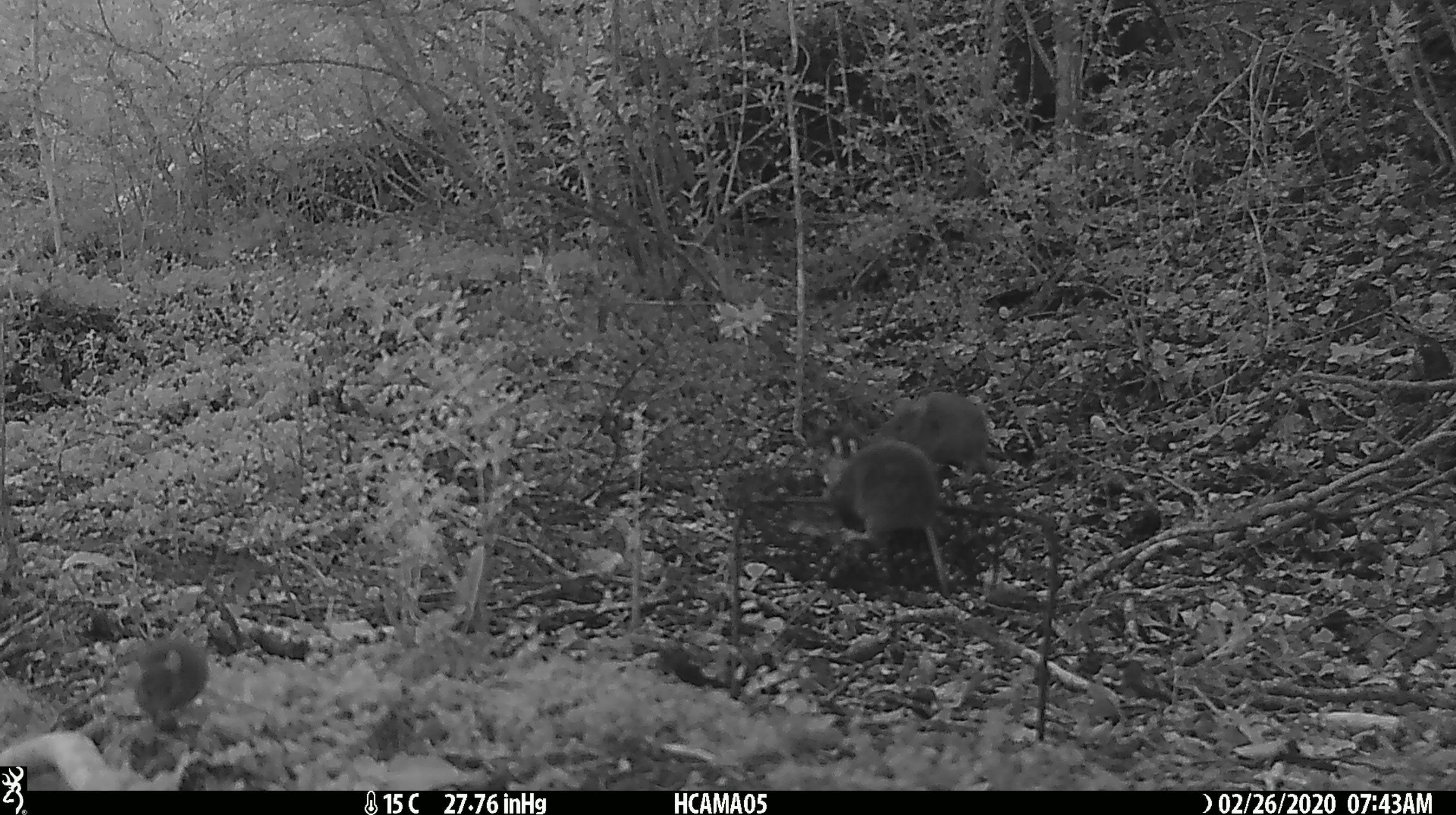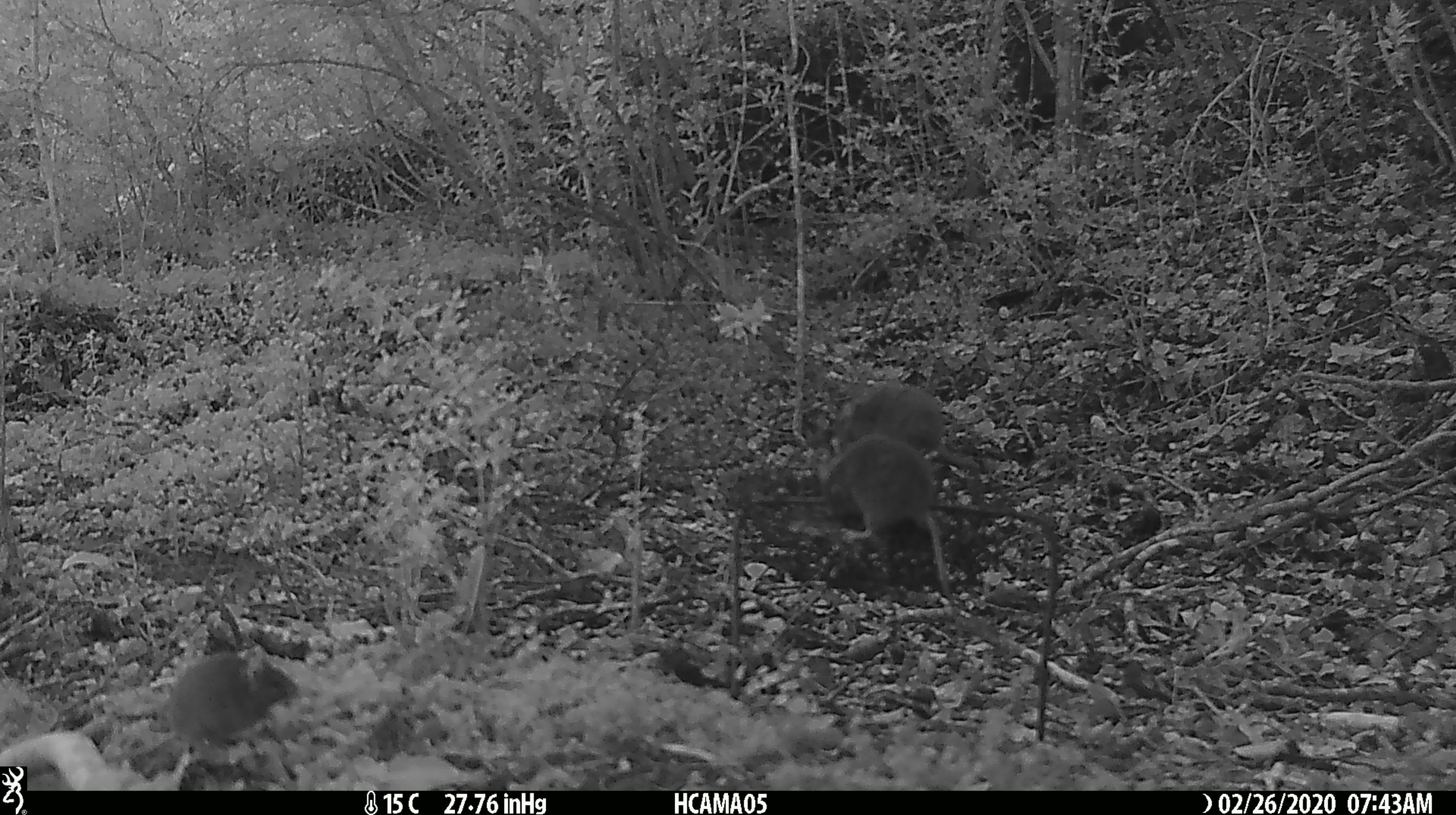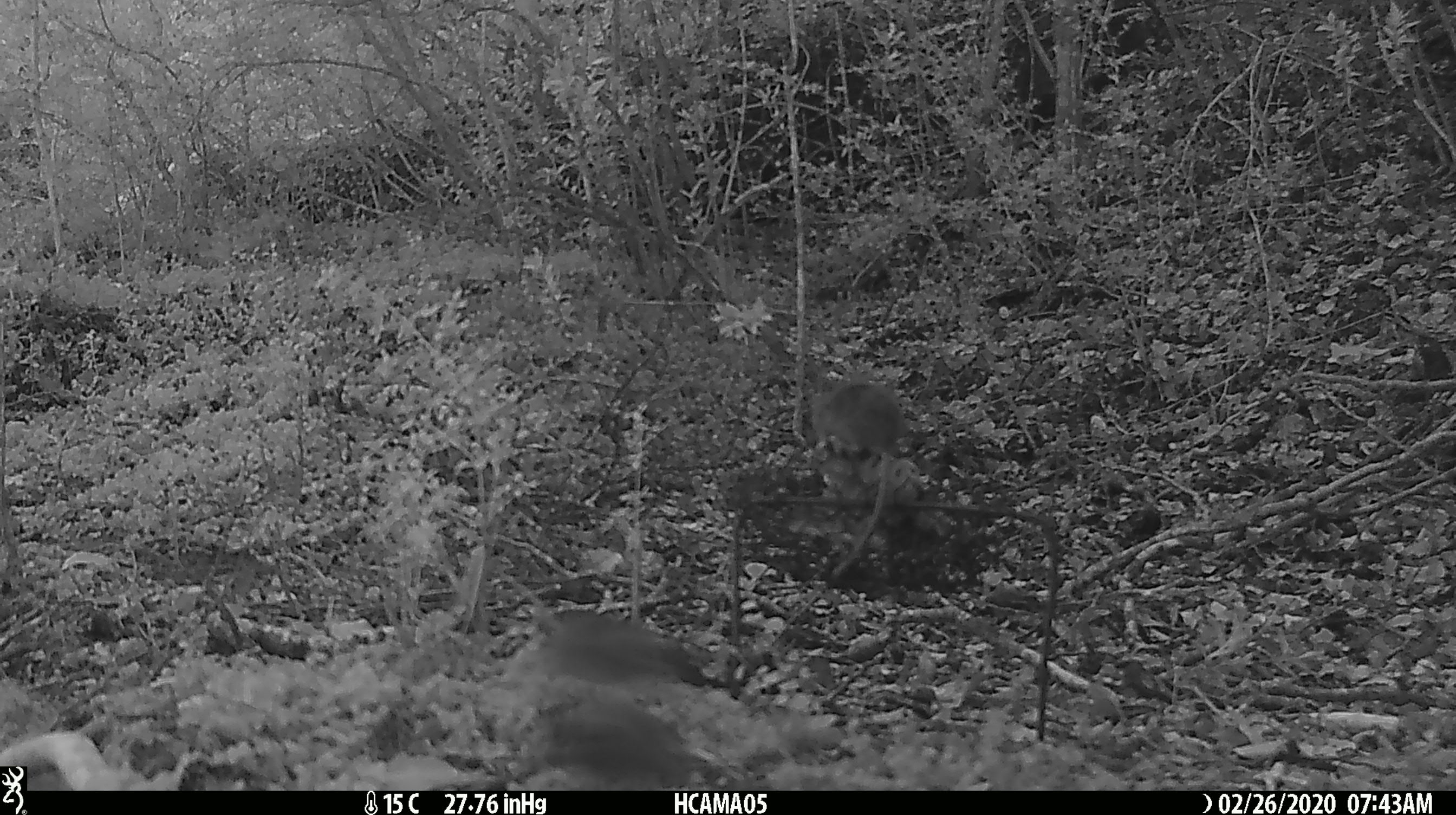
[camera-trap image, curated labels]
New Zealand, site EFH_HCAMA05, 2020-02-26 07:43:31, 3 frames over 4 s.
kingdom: Animalia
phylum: Chordata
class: Mammalia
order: Rodentia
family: Muridae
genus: Mus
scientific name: Mus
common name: mouse